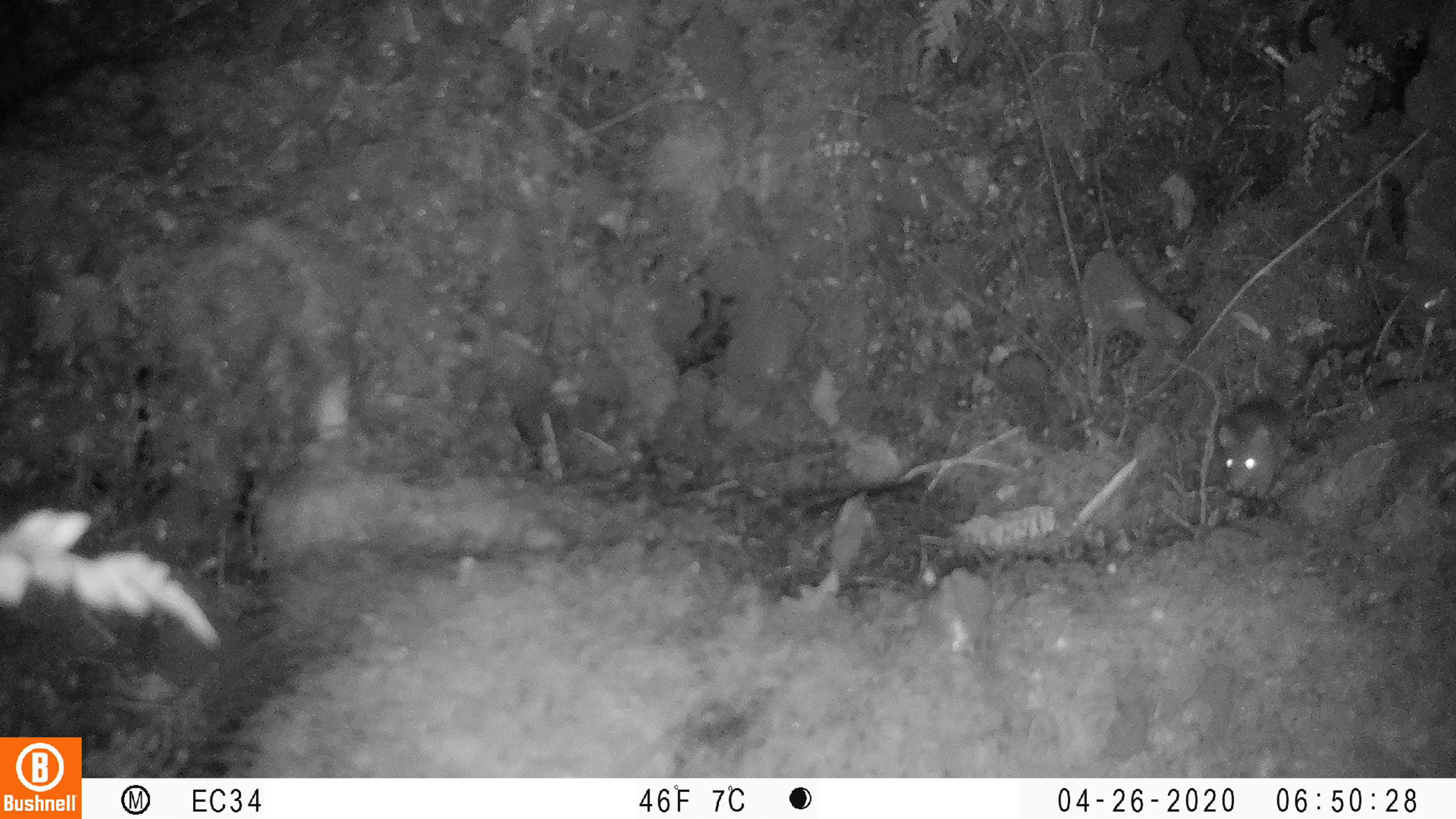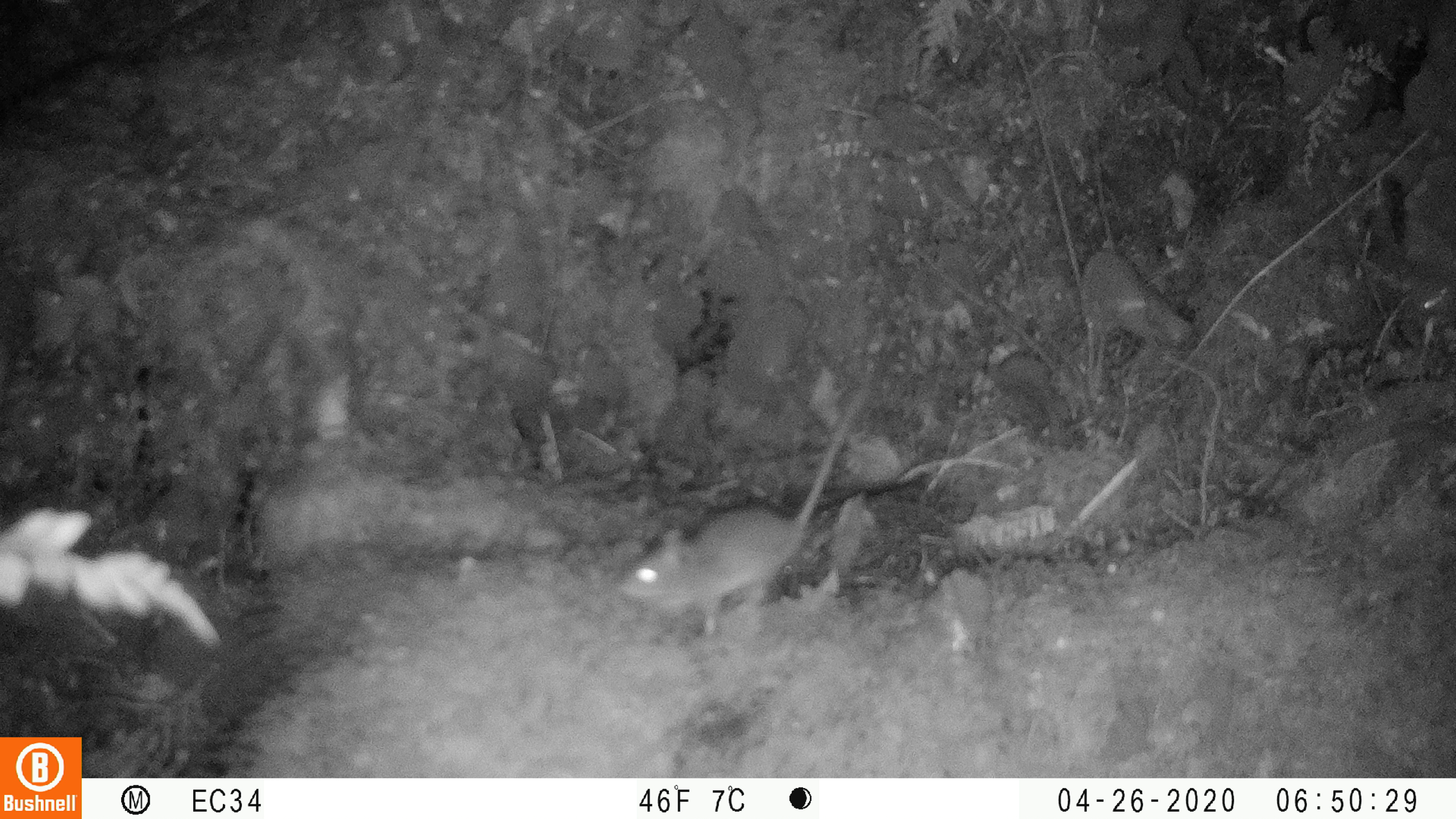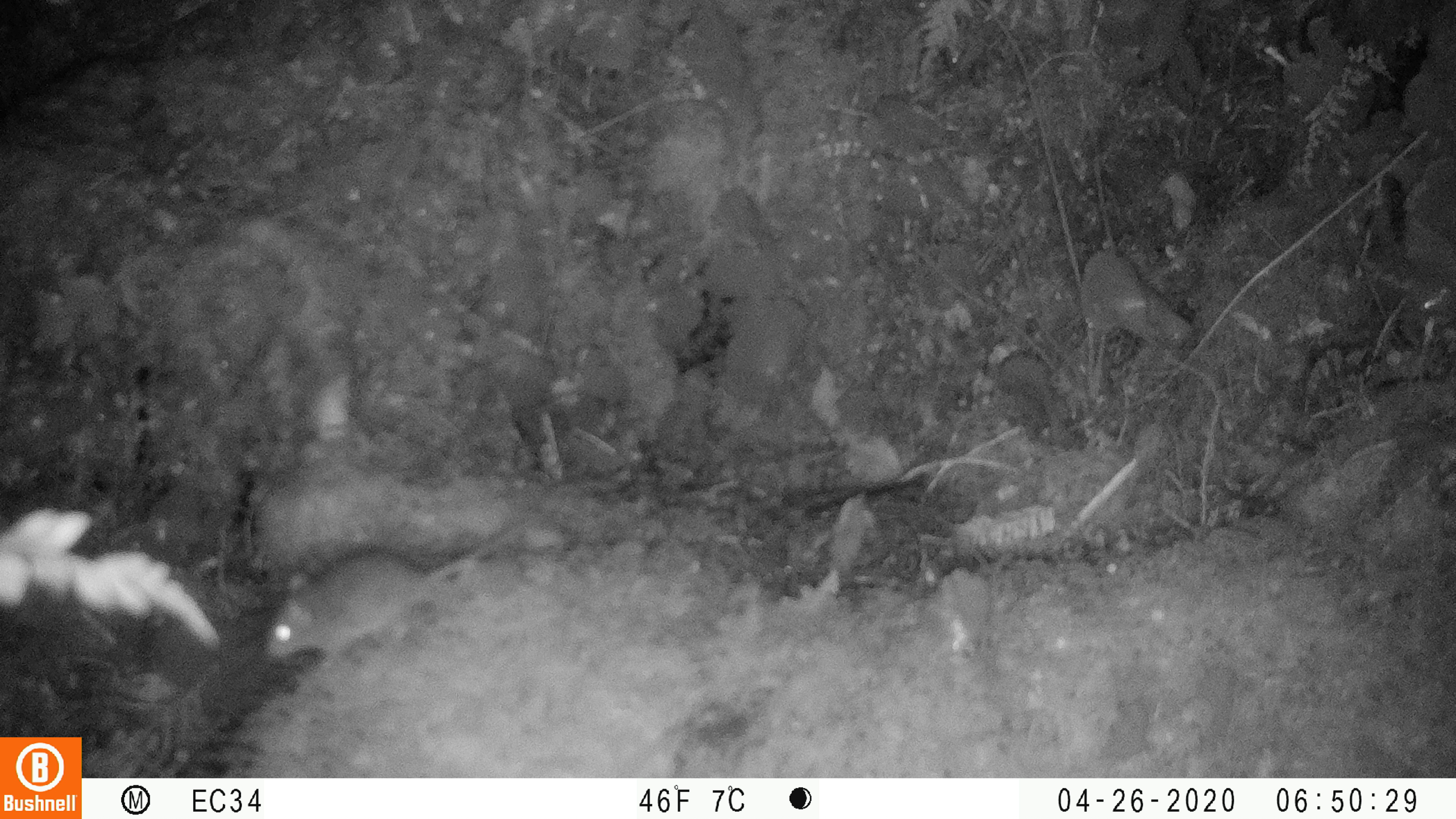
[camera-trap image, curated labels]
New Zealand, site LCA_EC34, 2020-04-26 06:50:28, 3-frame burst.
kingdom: Animalia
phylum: Chordata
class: Mammalia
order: Rodentia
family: Muridae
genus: Mus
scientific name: Mus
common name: mouse